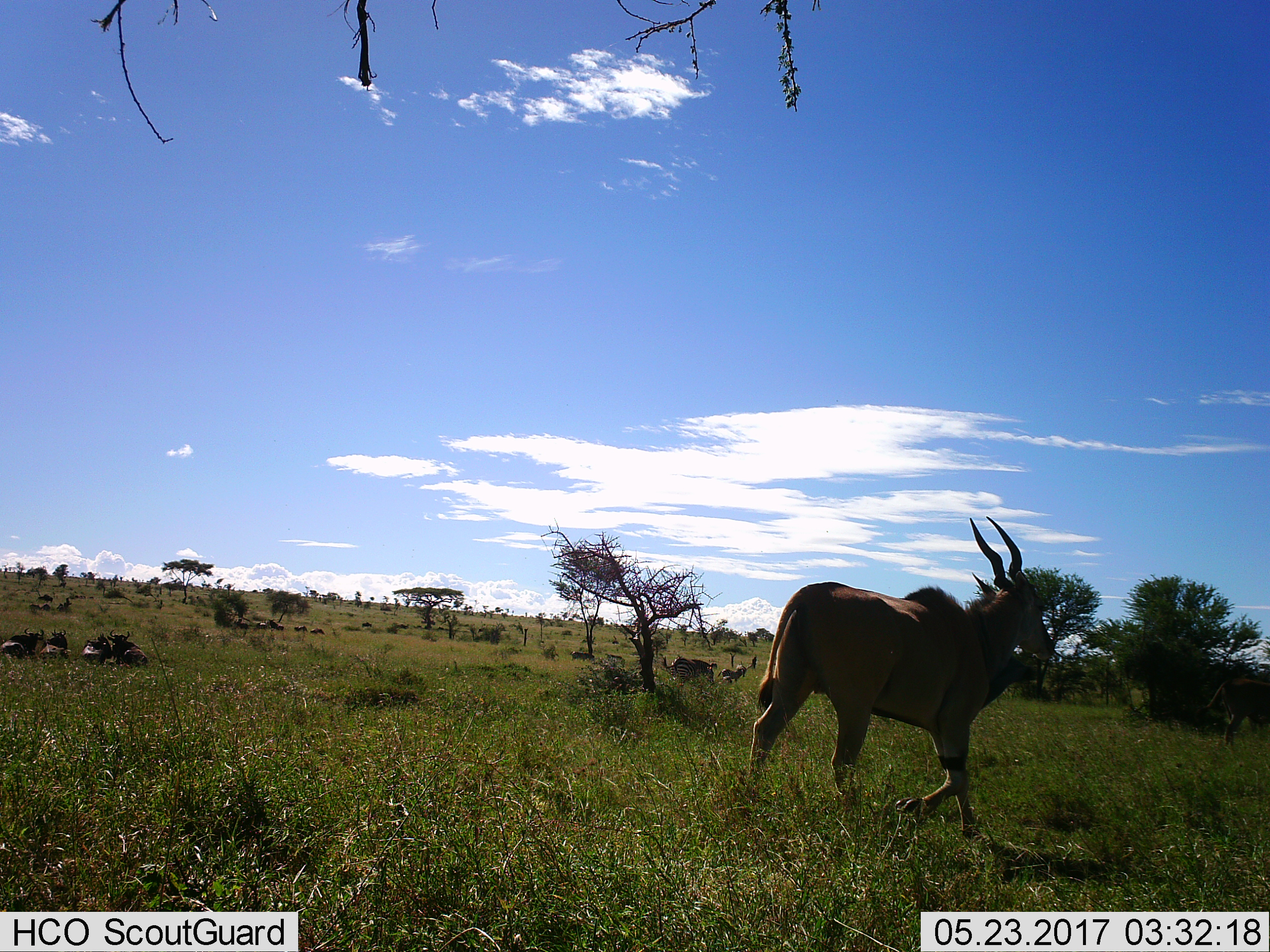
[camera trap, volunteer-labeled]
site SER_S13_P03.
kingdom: Animalia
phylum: Chordata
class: Mammalia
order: Artiodactyla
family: Bovidae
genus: Tragelaphus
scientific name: Tragelaphus oryx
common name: eland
Eland (Tragelaphus oryx), count 1. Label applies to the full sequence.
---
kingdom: Animalia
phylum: Chordata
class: Mammalia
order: Artiodactyla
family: Bovidae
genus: Connochaetes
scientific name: Connochaetes taurinus taurinus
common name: blue wildebeest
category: wildebeestblue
Wildebeestblue (blue wildebeest) (Connochaetes taurinus taurinus), count 11-50. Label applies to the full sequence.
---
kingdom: Animalia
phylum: Chordata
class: Mammalia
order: Perissodactyla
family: Equidae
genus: Equus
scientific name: Equus quagga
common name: plains zebra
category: zebraplains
Zebraplains (plains zebra) (Equus quagga), count 4. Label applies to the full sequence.